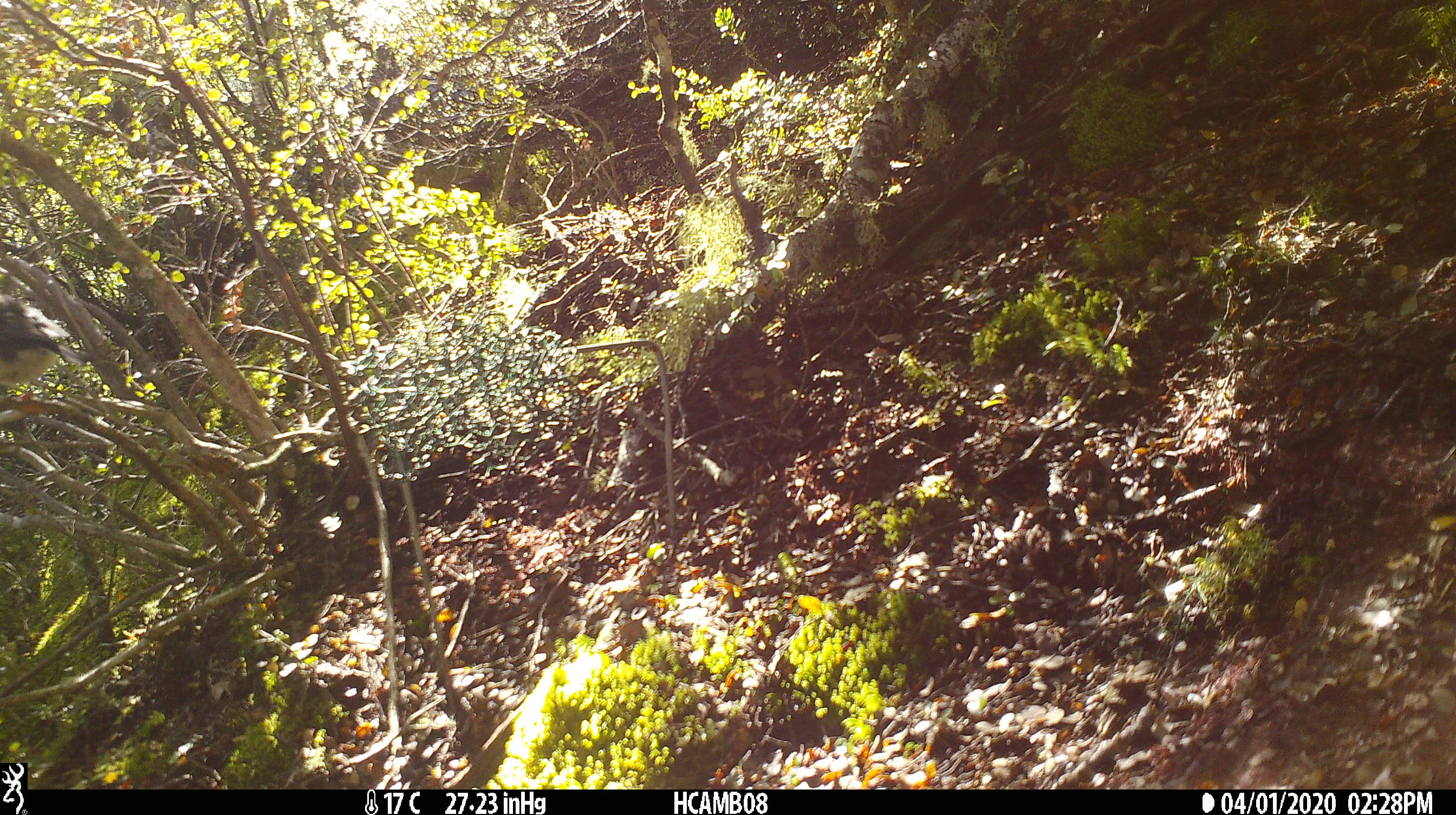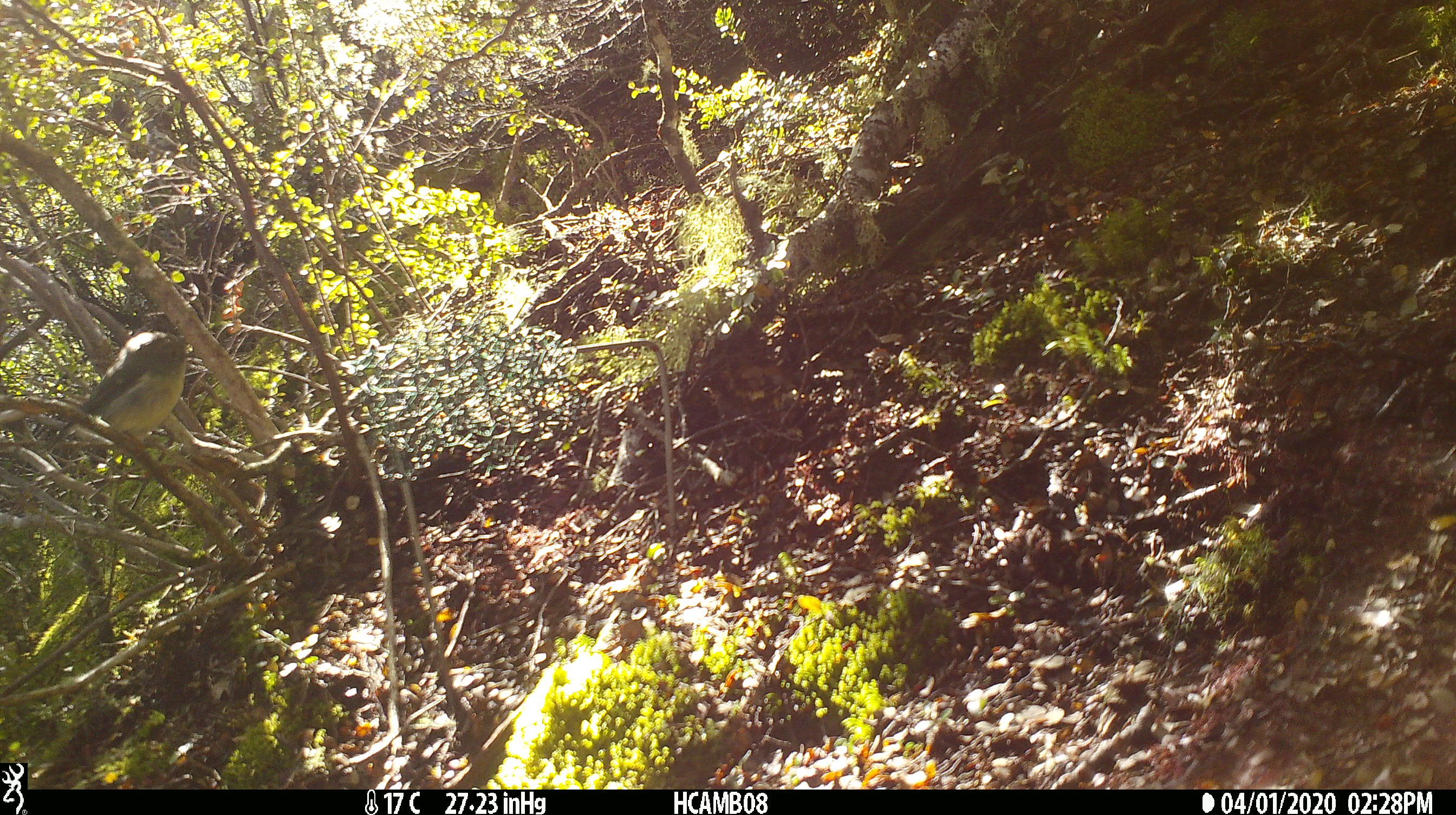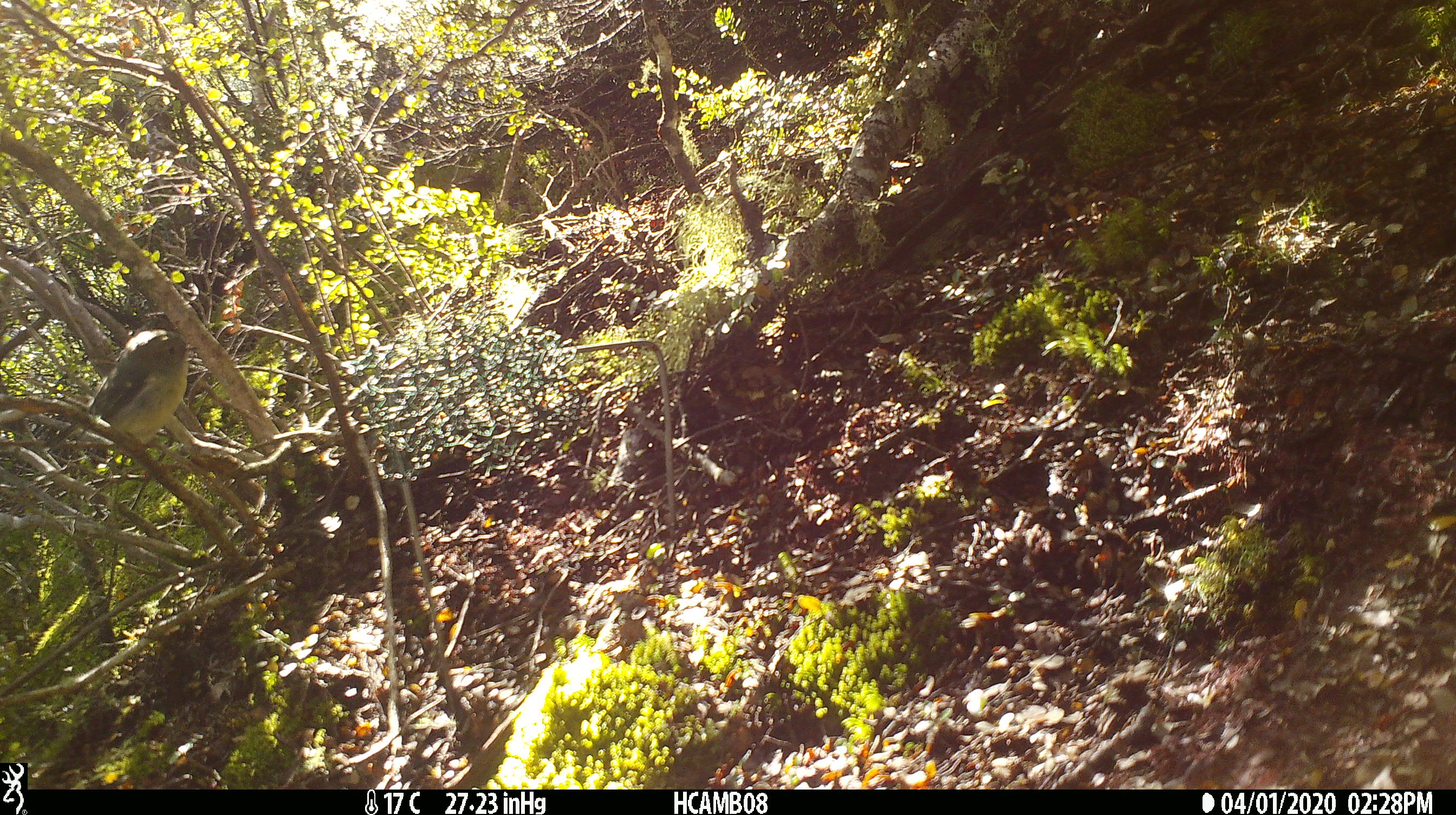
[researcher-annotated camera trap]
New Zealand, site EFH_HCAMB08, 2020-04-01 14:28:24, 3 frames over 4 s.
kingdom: Animalia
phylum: Chordata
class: Aves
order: Passeriformes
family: Petroicidae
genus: Petroica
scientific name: Petroica macrocephala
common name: tomtit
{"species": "tomtit (Petroica macrocephala)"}